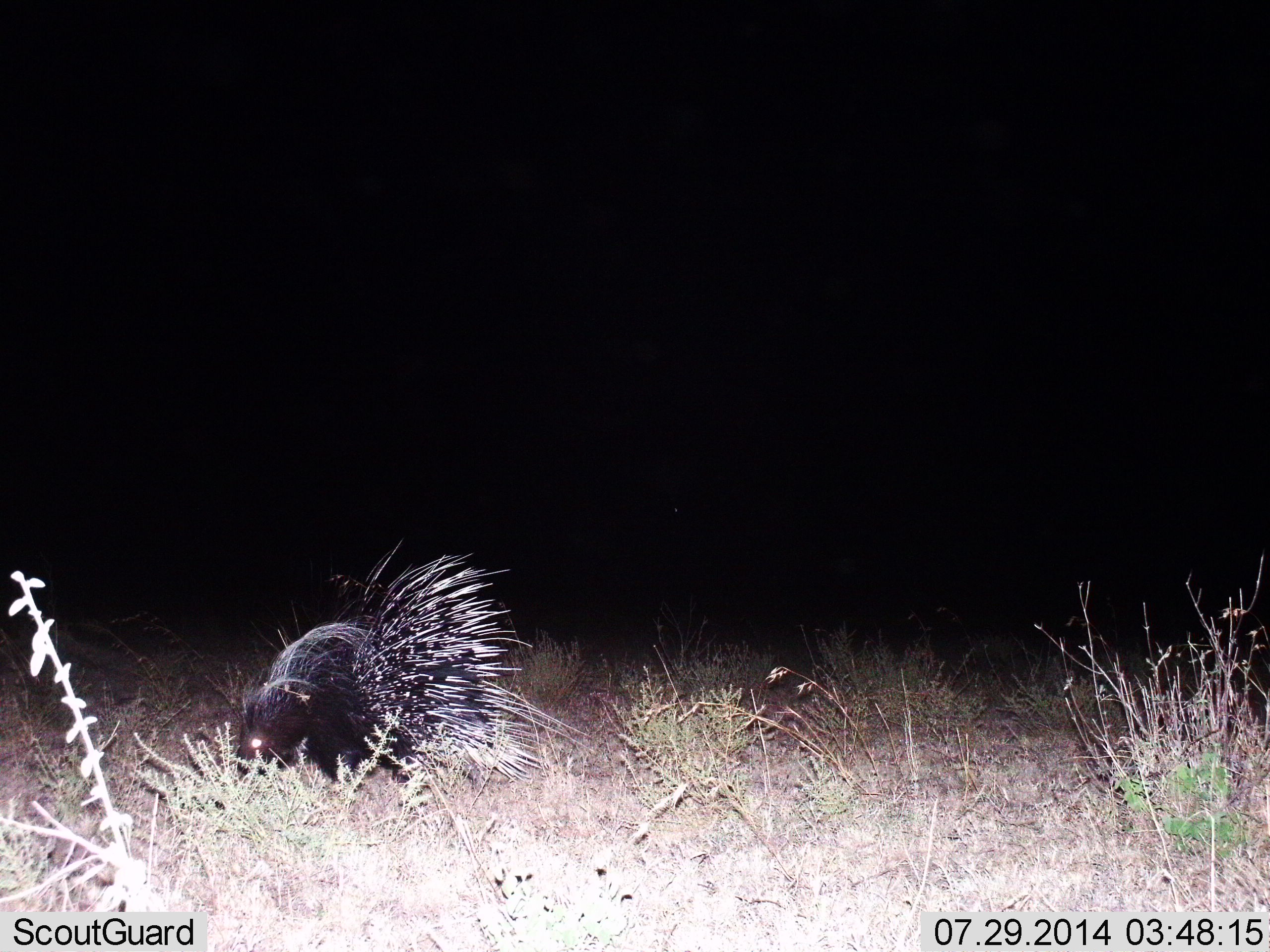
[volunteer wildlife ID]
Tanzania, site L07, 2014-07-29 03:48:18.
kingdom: Animalia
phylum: Chordata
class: Mammalia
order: Rodentia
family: Hystricidae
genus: Hystrix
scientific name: Hystrix cristata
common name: crested porcupine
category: porcupine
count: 1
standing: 60%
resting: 0%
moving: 20%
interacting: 0%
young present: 0%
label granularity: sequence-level